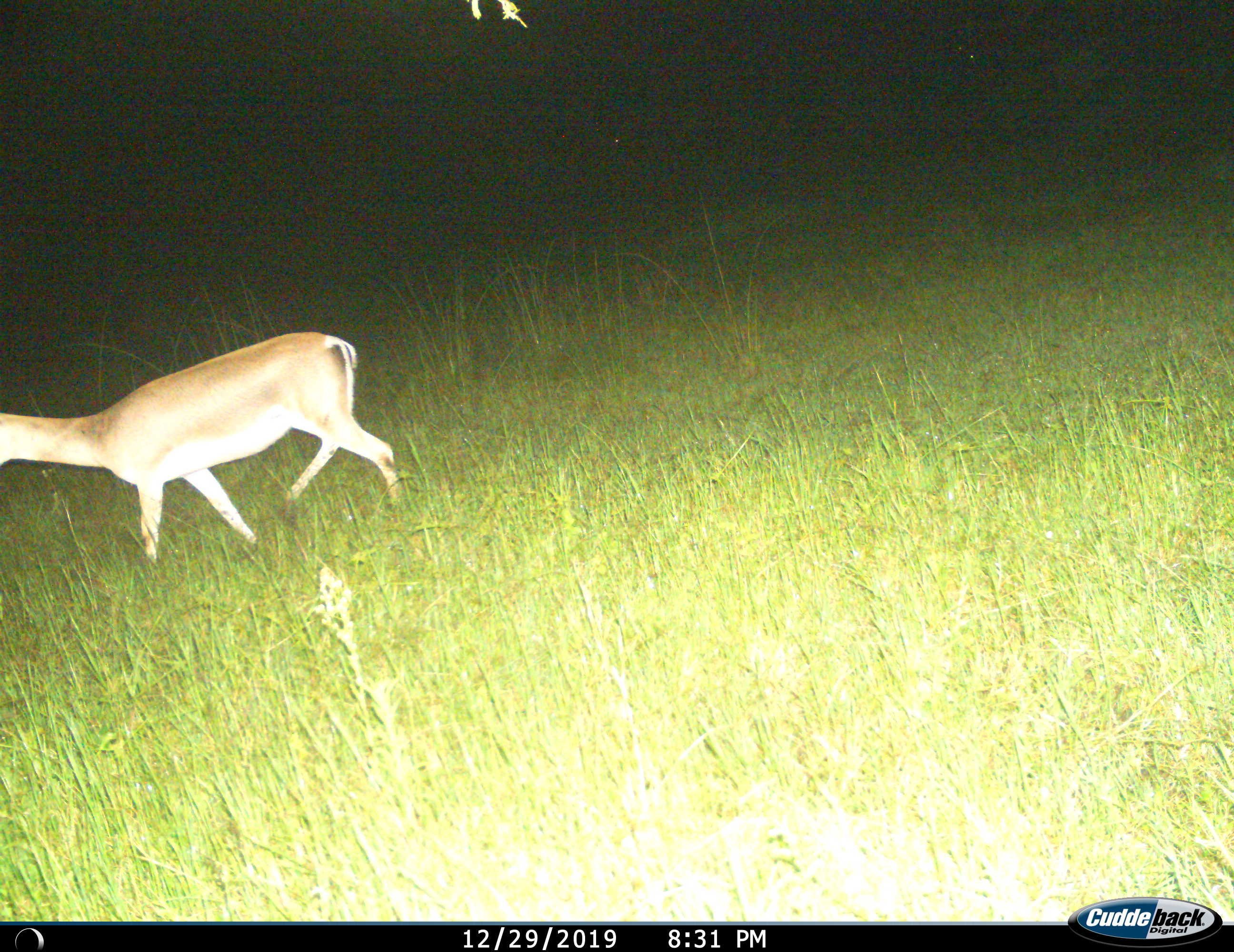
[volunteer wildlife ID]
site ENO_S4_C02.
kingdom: Animalia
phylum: Chordata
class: Mammalia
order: Artiodactyla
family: Bovidae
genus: Aepyceros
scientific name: Aepyceros melampus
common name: impala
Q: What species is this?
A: Impala (Aepyceros melampus).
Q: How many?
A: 1.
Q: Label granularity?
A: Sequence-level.